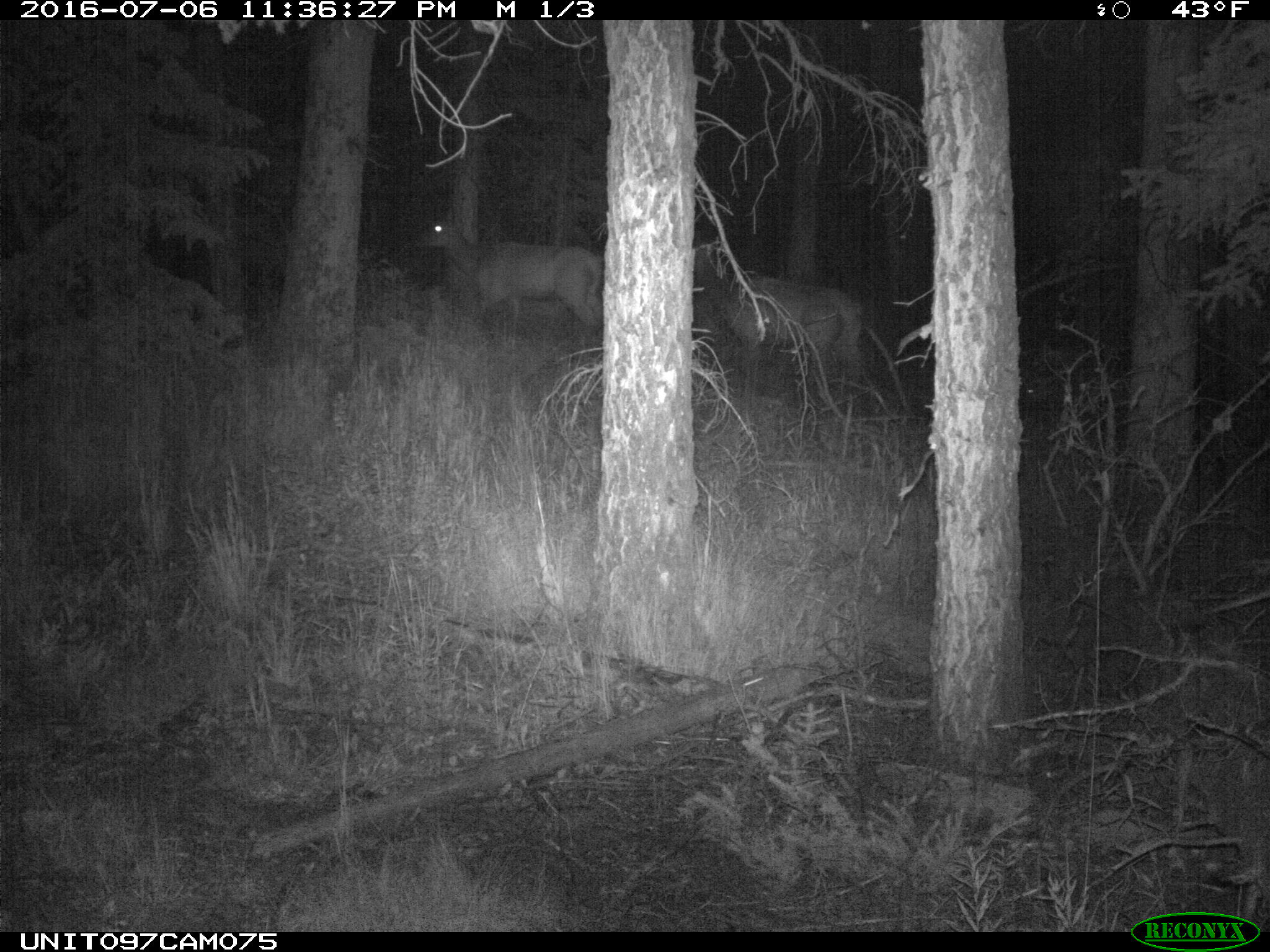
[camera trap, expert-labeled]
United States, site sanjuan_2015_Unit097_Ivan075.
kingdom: Animalia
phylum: Chordata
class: Mammalia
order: Artiodactyla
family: Cervidae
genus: Cervus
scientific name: Cervus elaphus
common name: red deer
Cervus elaphus (red deer).